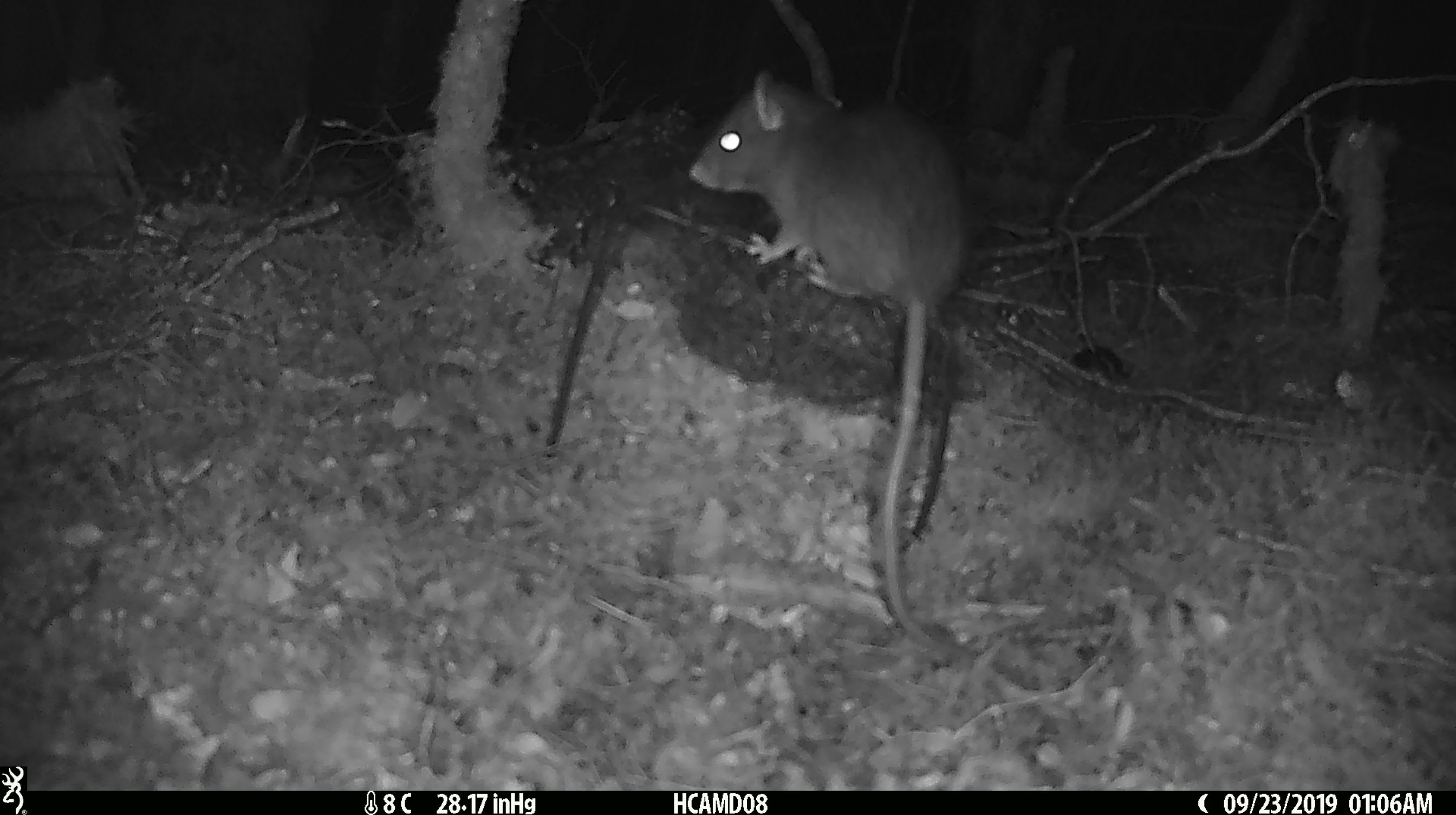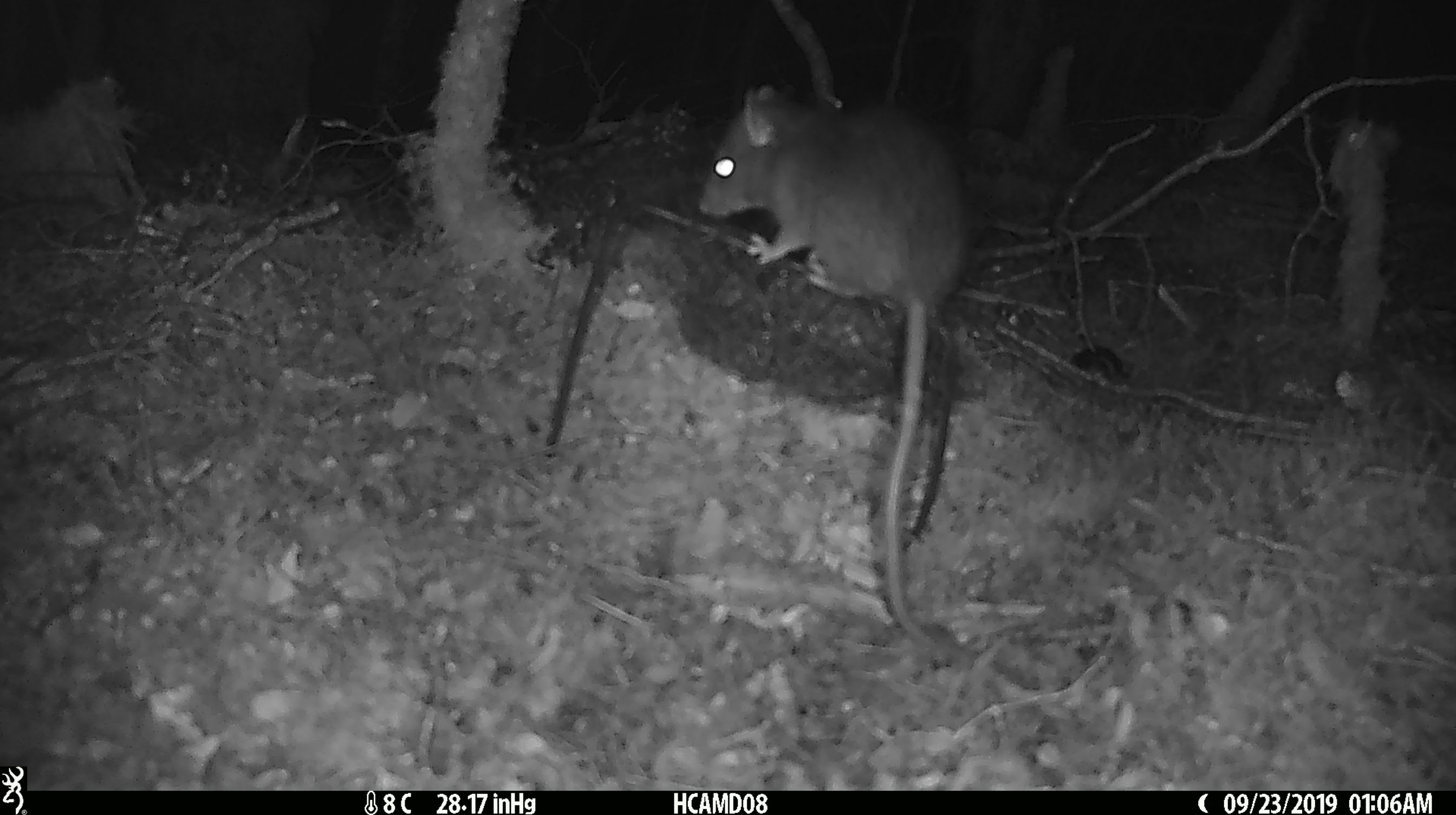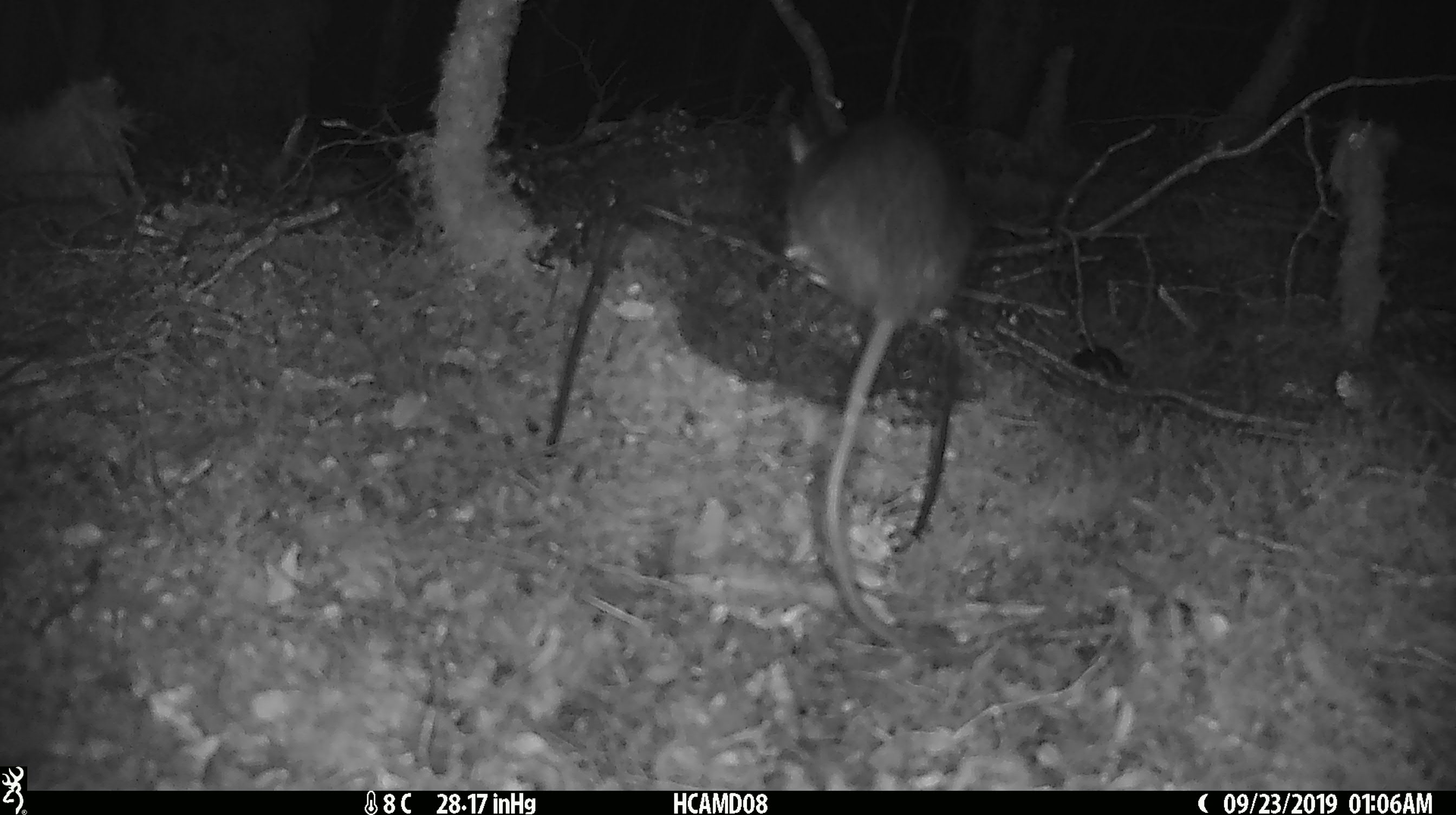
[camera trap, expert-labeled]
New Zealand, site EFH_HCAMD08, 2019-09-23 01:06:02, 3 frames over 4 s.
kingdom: Animalia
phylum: Chordata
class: Mammalia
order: Rodentia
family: Muridae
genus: Rattus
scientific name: Rattus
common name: rat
Rat (Rattus).